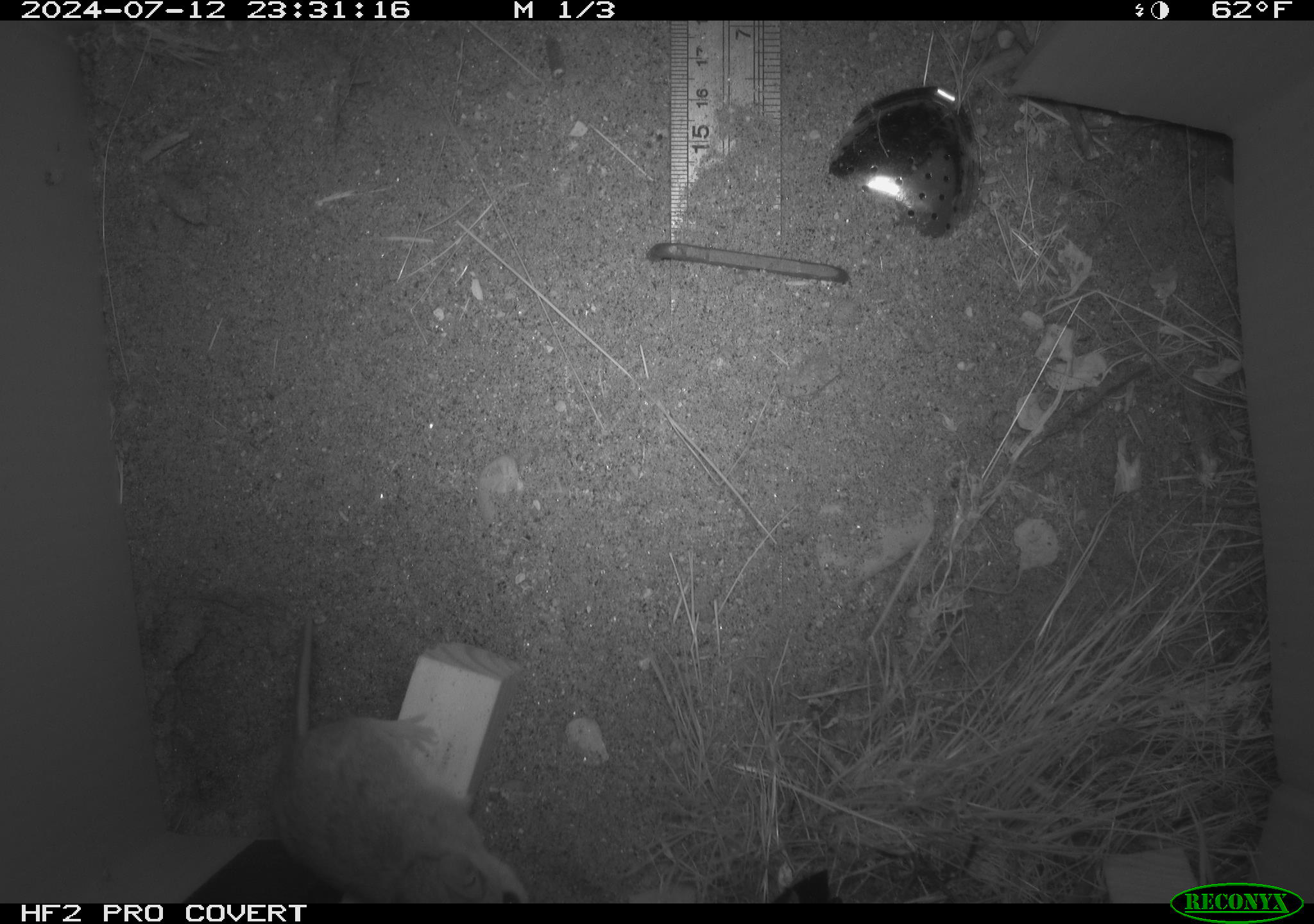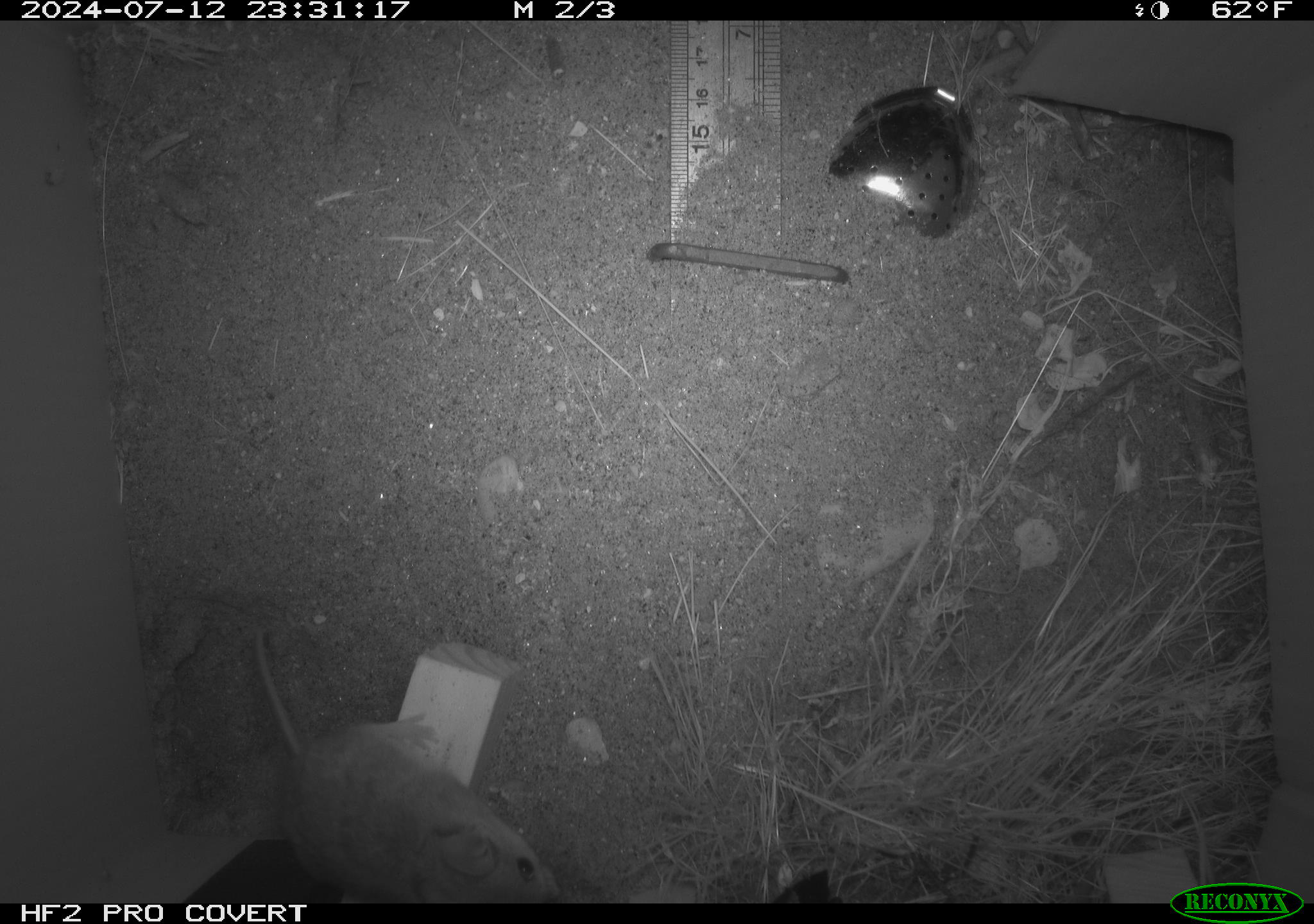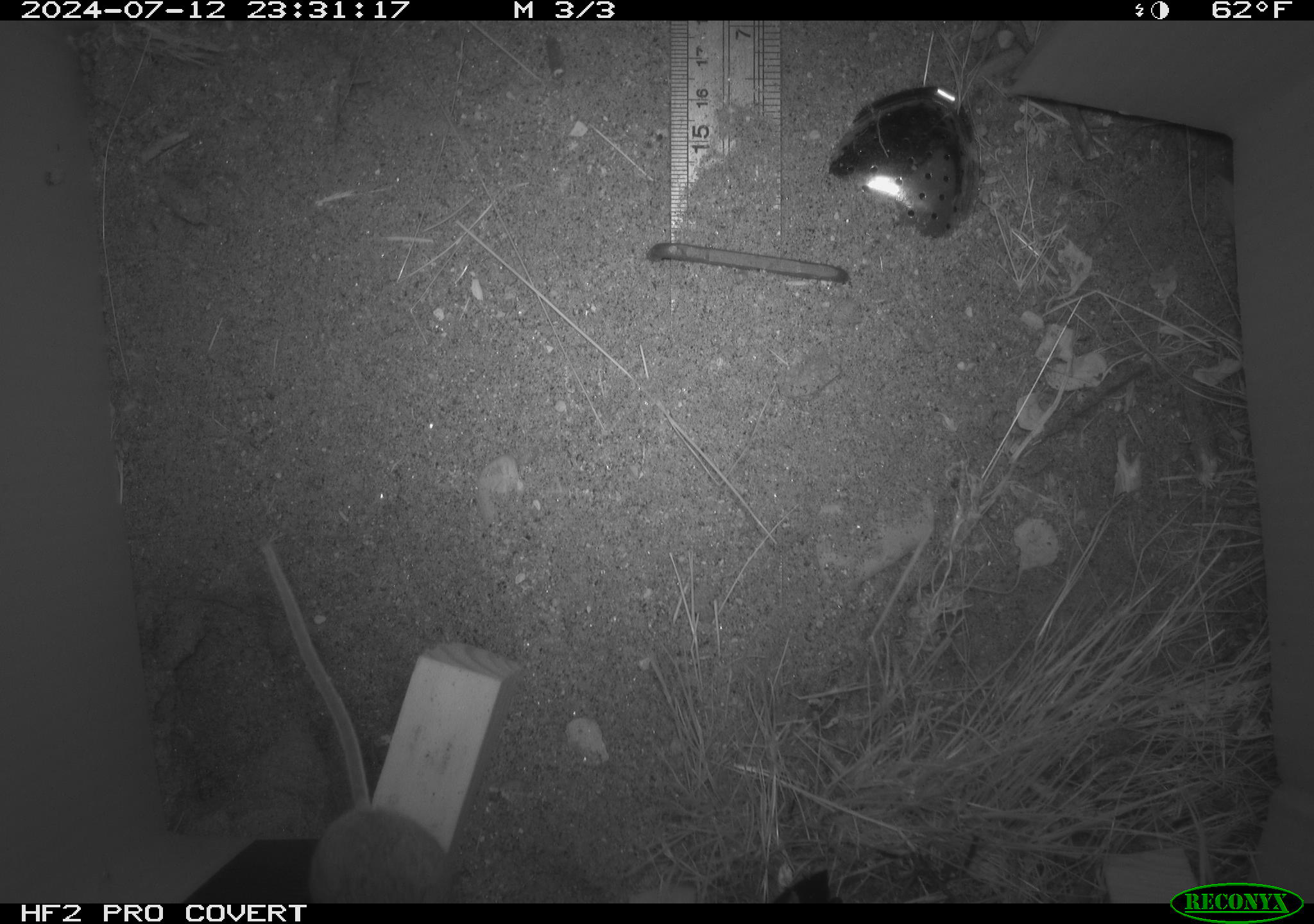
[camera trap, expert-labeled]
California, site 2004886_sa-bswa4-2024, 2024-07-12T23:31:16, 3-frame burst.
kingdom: Animalia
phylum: Chordata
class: Mammalia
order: Rodentia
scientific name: Rodentia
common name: rodent